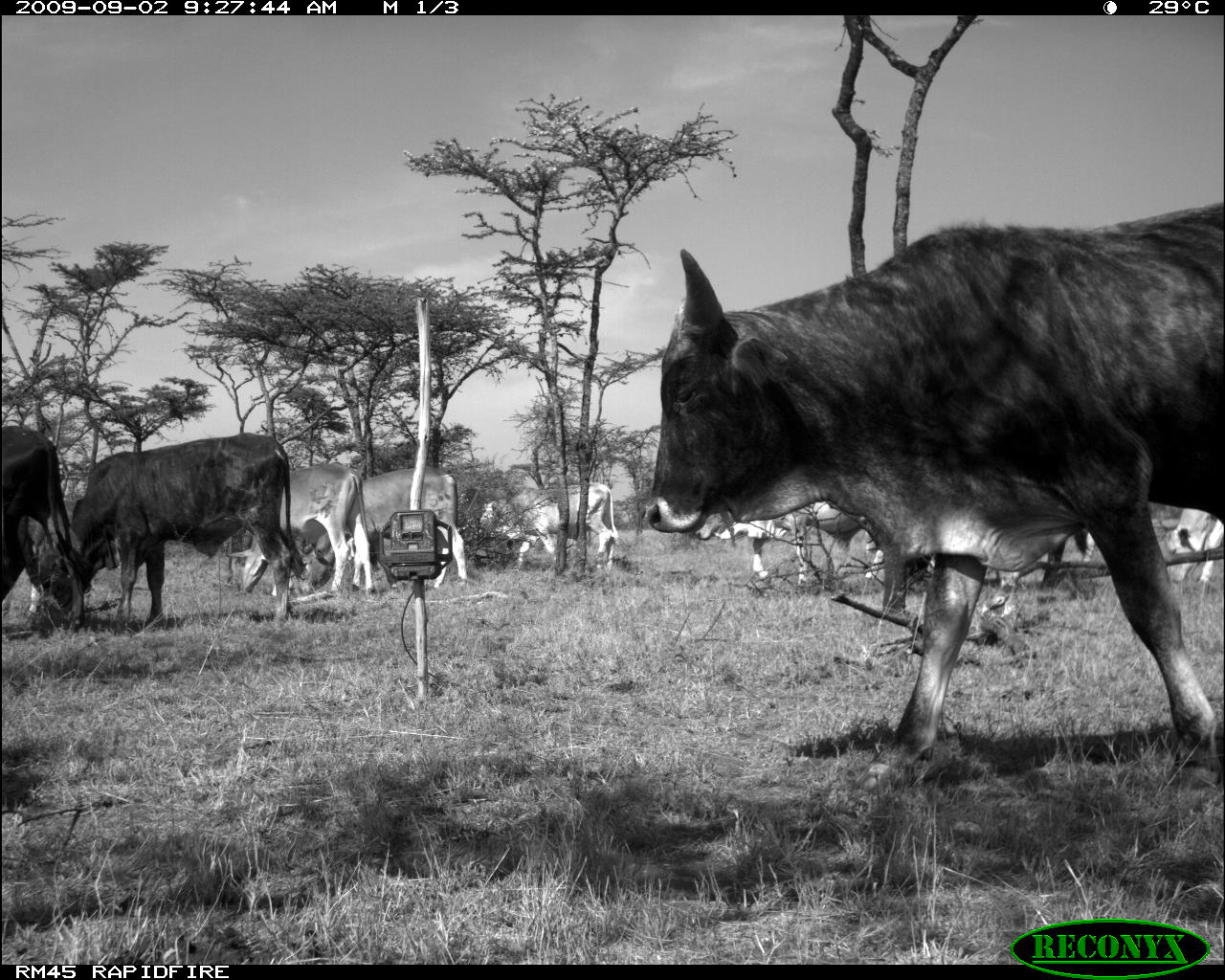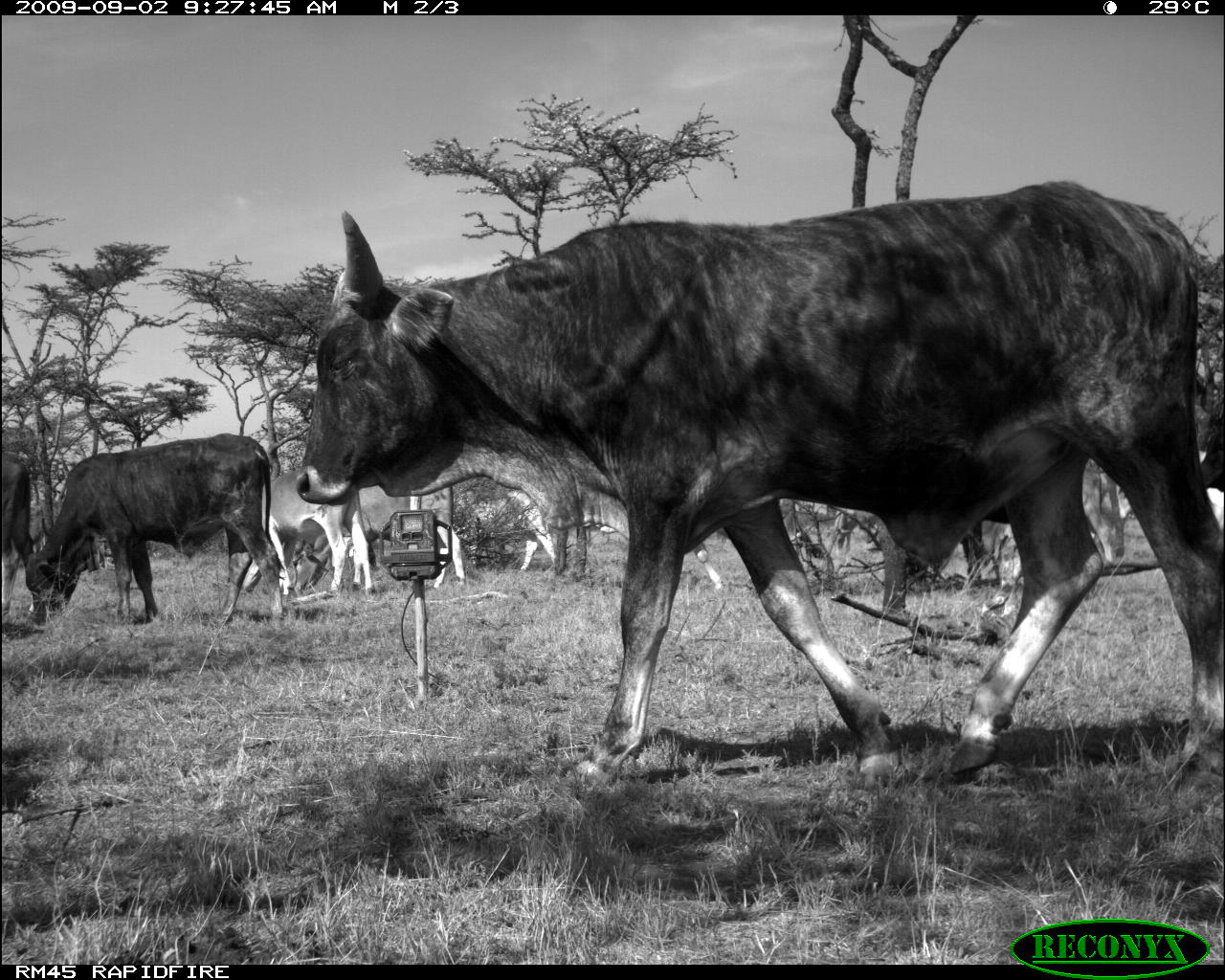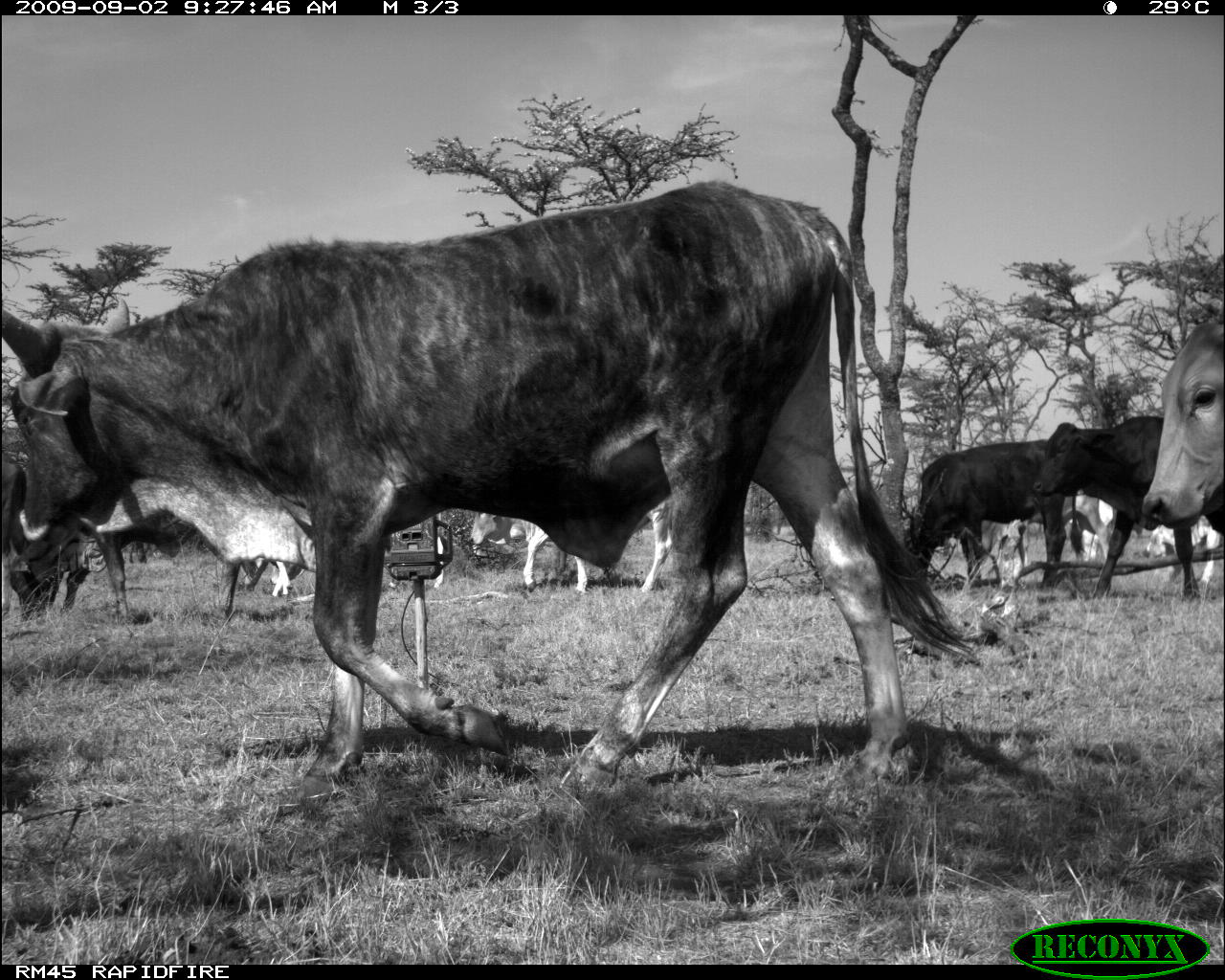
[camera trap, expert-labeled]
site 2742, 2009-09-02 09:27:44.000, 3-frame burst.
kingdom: Animalia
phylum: Chordata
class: Mammalia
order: Artiodactyla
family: Bovidae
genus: Bos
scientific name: Bos taurus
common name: domestic cattle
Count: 10.